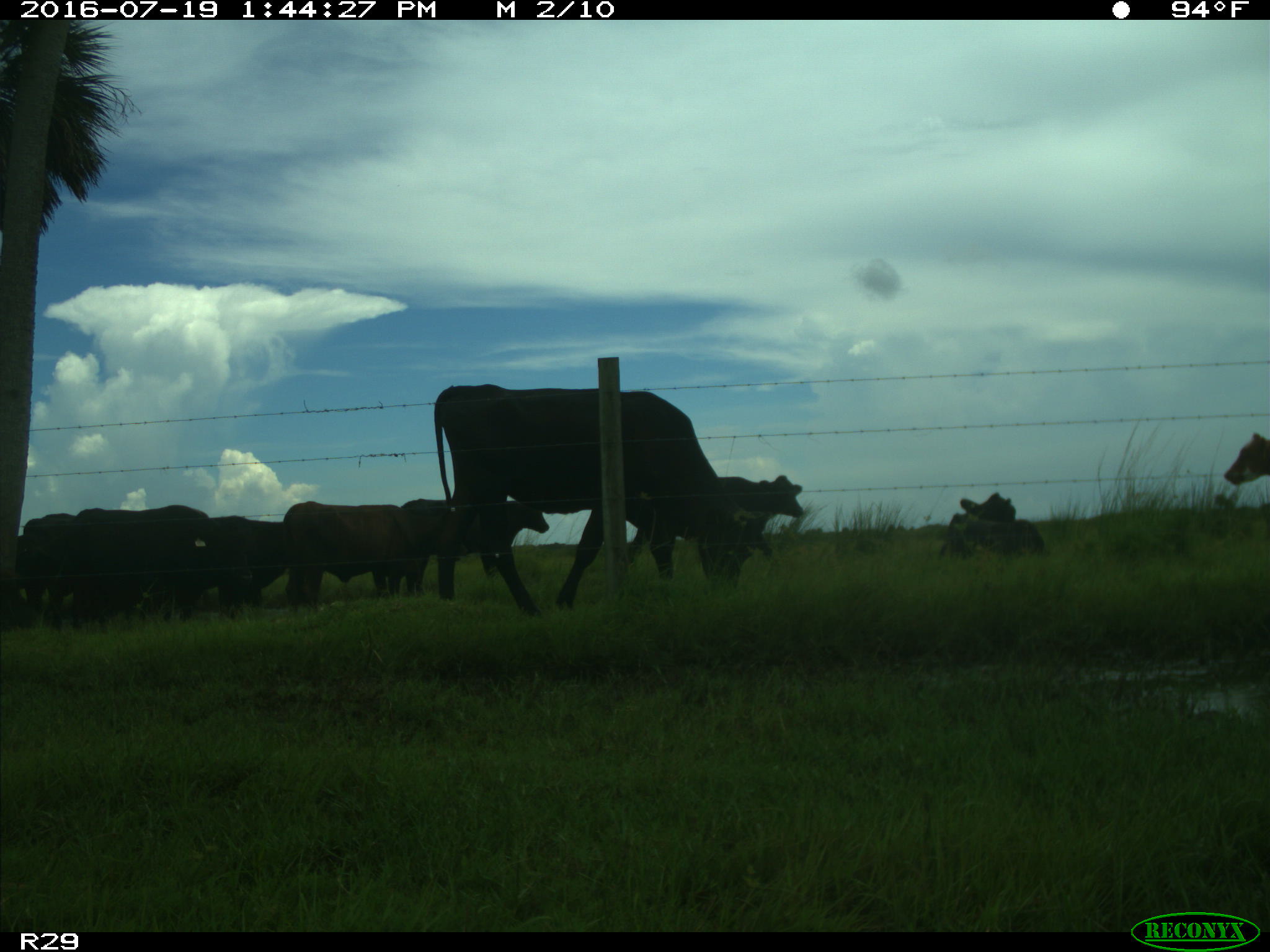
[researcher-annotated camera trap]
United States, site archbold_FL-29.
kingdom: Animalia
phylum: Chordata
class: Mammalia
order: Artiodactyla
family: Bovidae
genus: Bos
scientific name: Bos taurus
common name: domestic cow